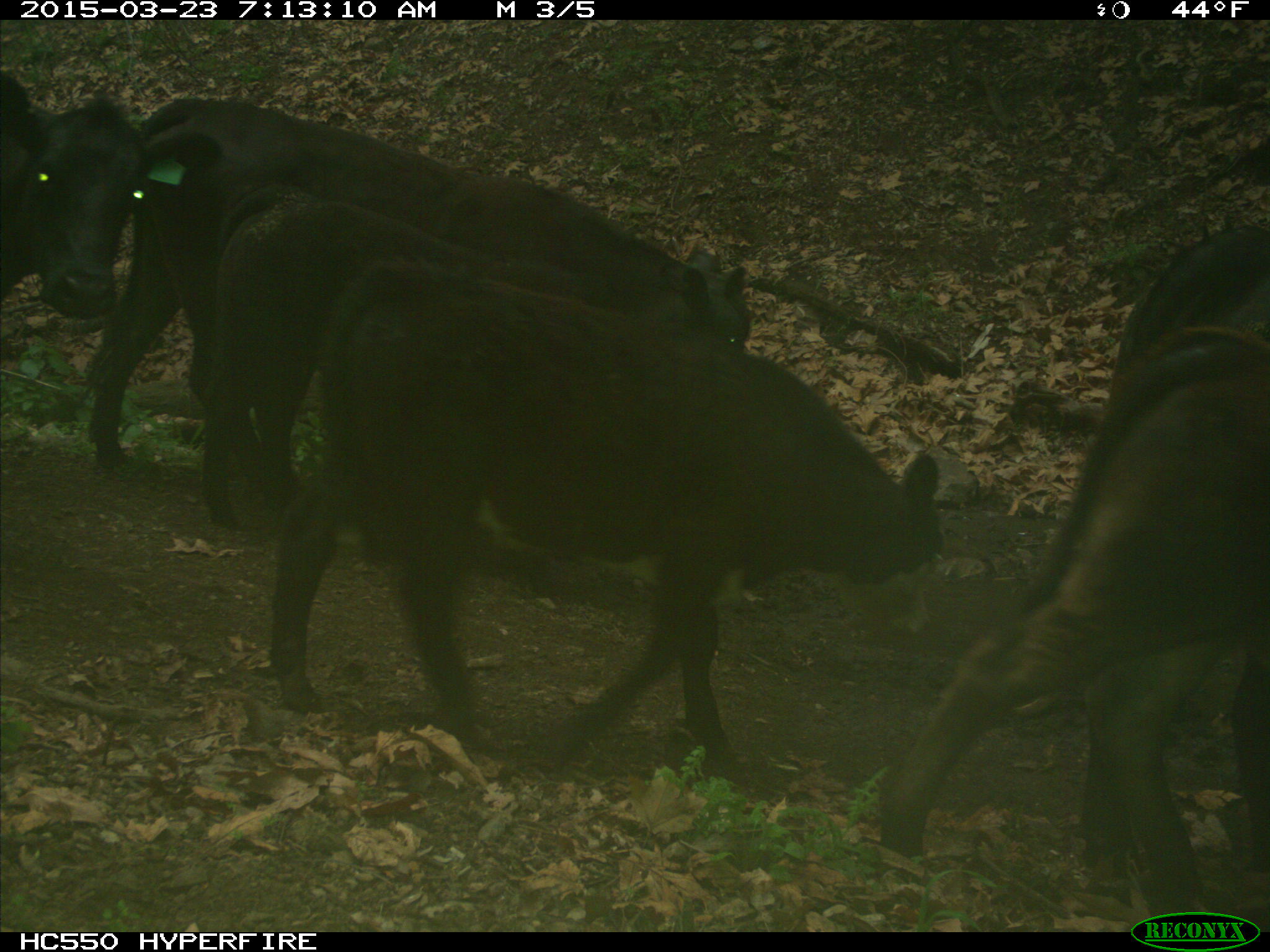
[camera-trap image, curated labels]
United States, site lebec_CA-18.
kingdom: Animalia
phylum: Chordata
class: Mammalia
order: Artiodactyla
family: Bovidae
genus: Bos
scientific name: Bos taurus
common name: domestic cow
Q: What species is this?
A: Bos taurus (domestic cow).